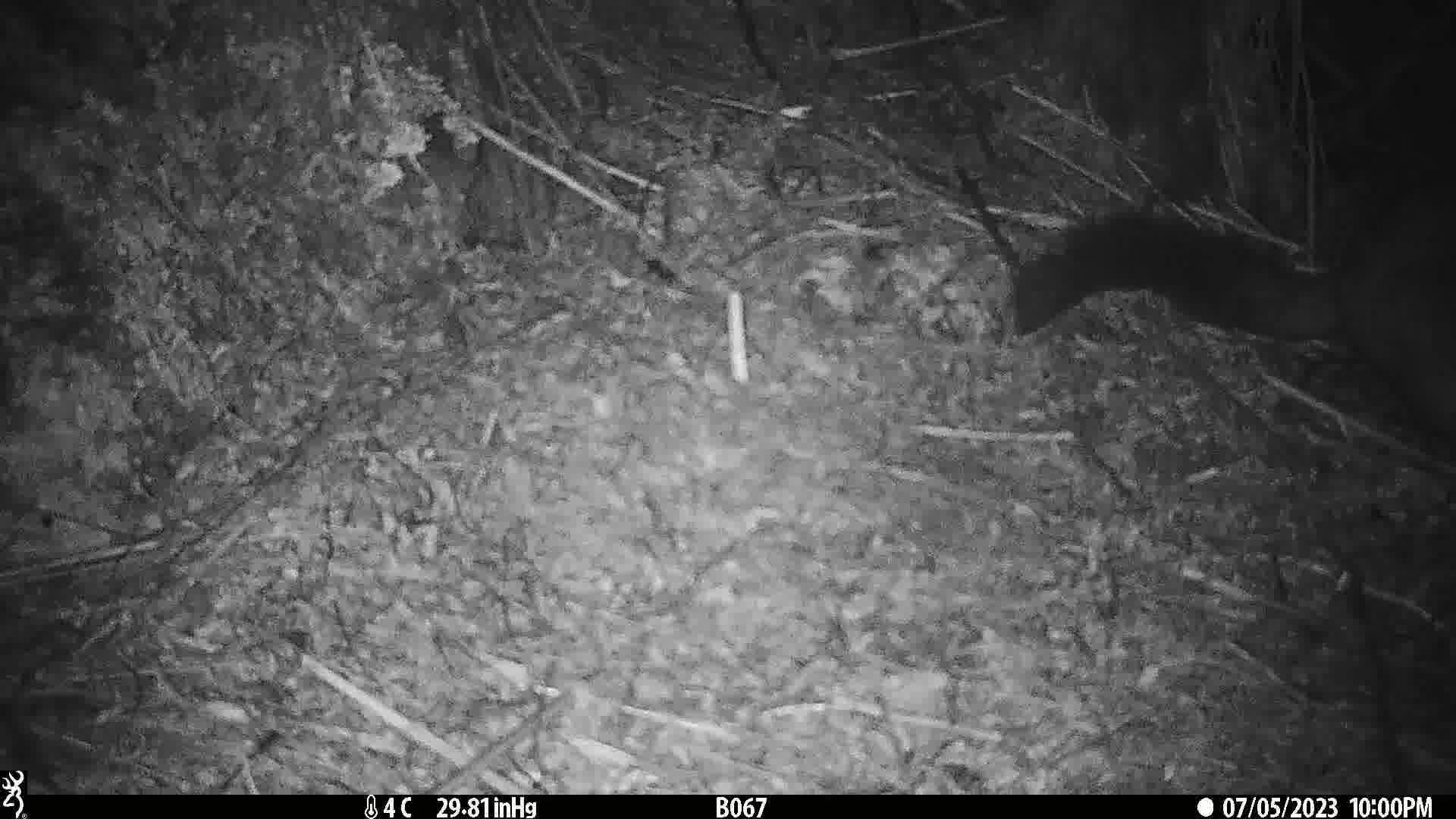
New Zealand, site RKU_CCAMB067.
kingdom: Animalia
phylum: Chordata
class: Mammalia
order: Diprotodontia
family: Phalangeridae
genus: Trichosurus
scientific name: Trichosurus vulpecula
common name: common brushtail possum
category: possum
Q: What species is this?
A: Possum (common brushtail possum) (Trichosurus vulpecula).